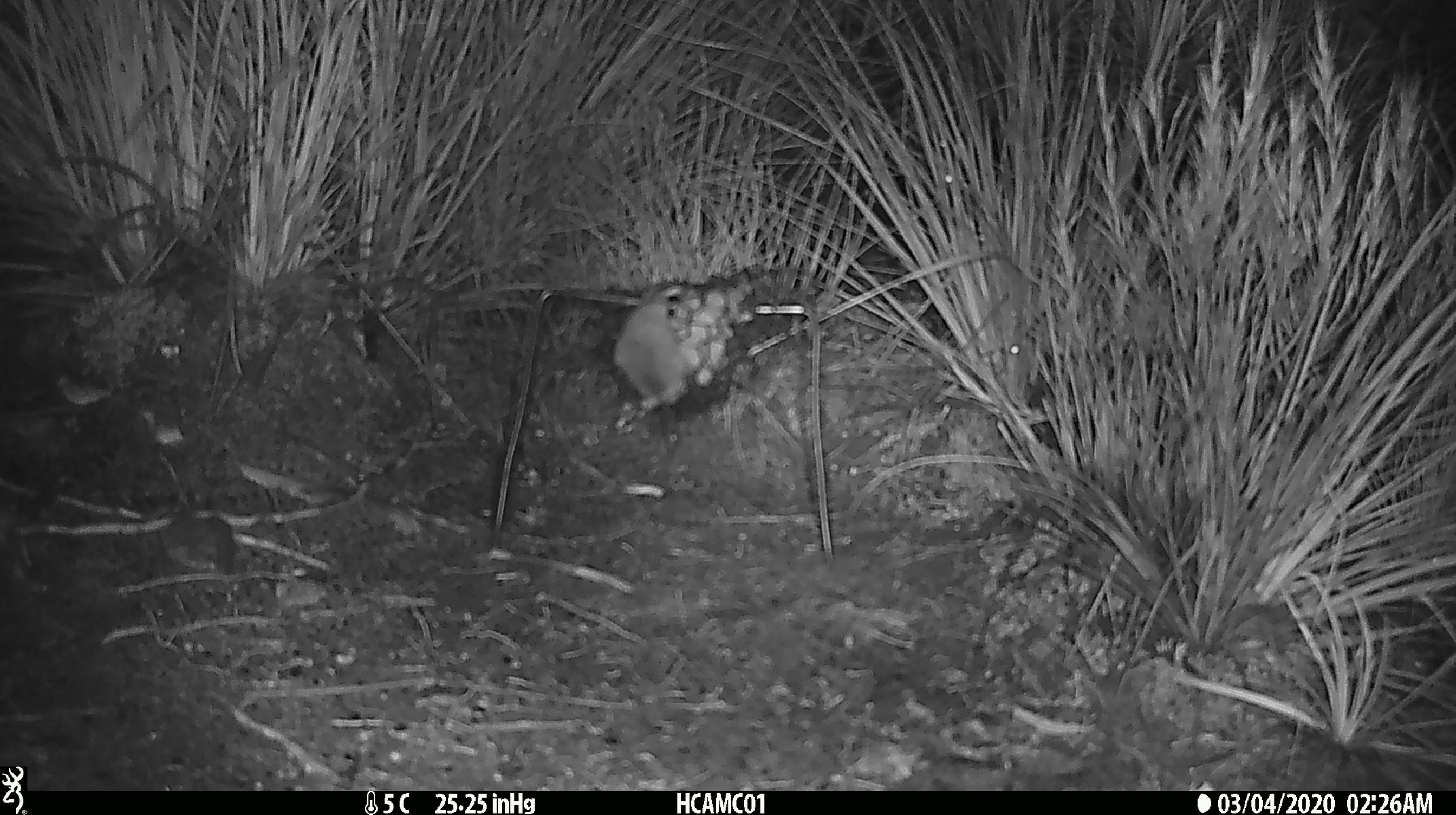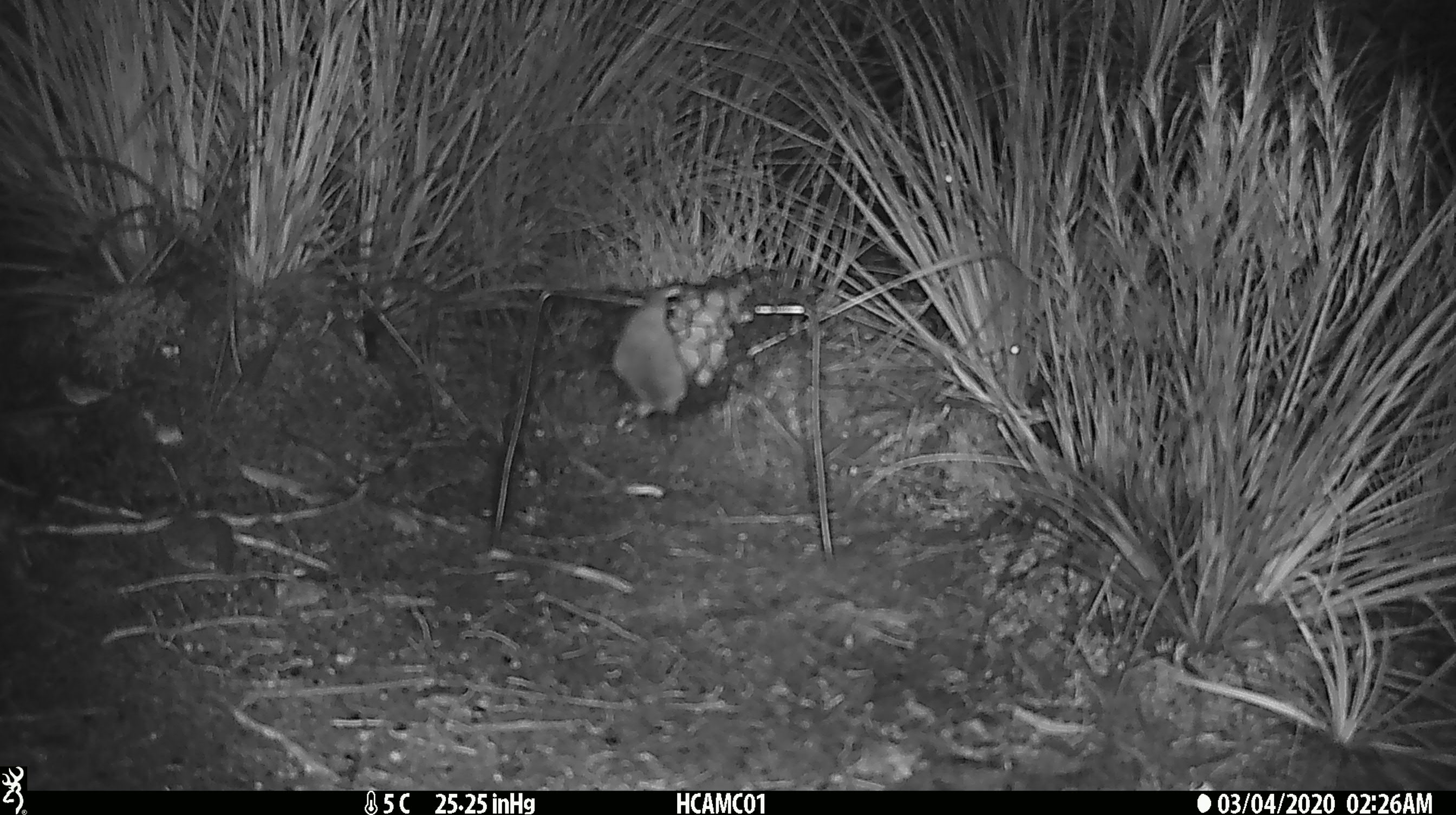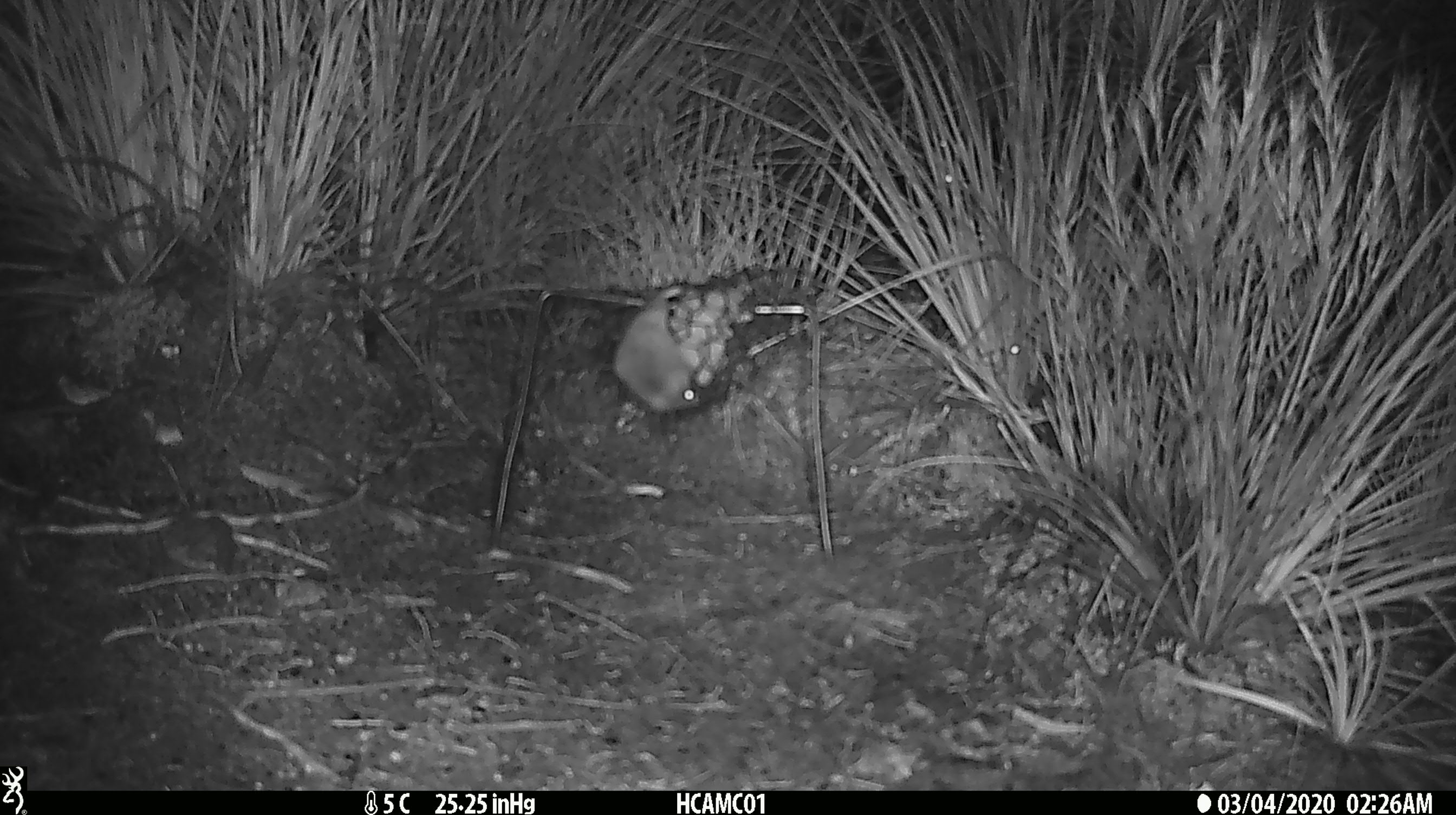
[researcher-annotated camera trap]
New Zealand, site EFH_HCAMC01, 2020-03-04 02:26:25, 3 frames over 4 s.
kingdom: Animalia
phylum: Chordata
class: Mammalia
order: Rodentia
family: Muridae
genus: Mus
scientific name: Mus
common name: mouse